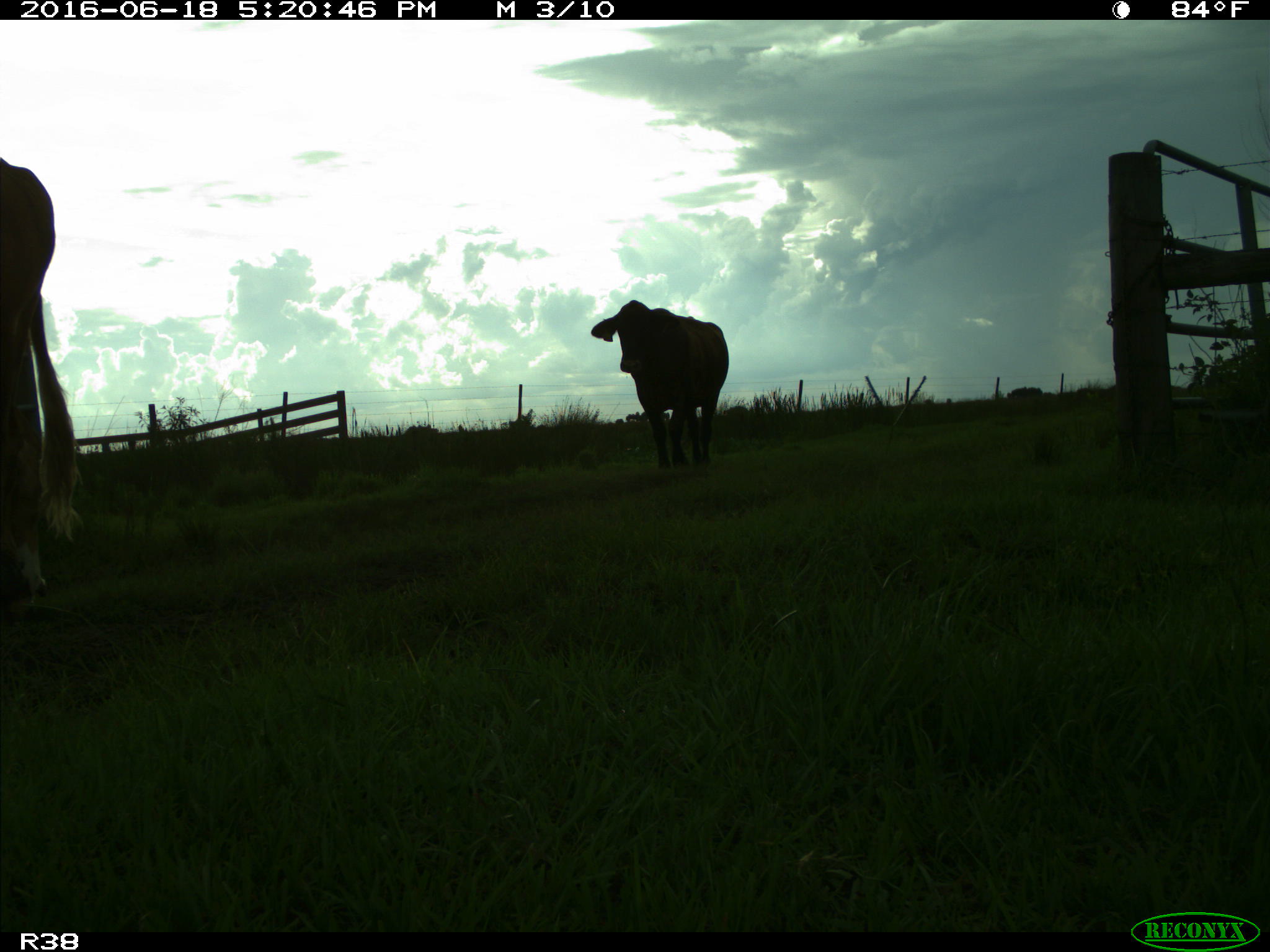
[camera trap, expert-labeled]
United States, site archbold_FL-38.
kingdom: Animalia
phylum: Chordata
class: Mammalia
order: Artiodactyla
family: Bovidae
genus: Bos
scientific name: Bos taurus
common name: domestic cow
Bos taurus (domestic cow).